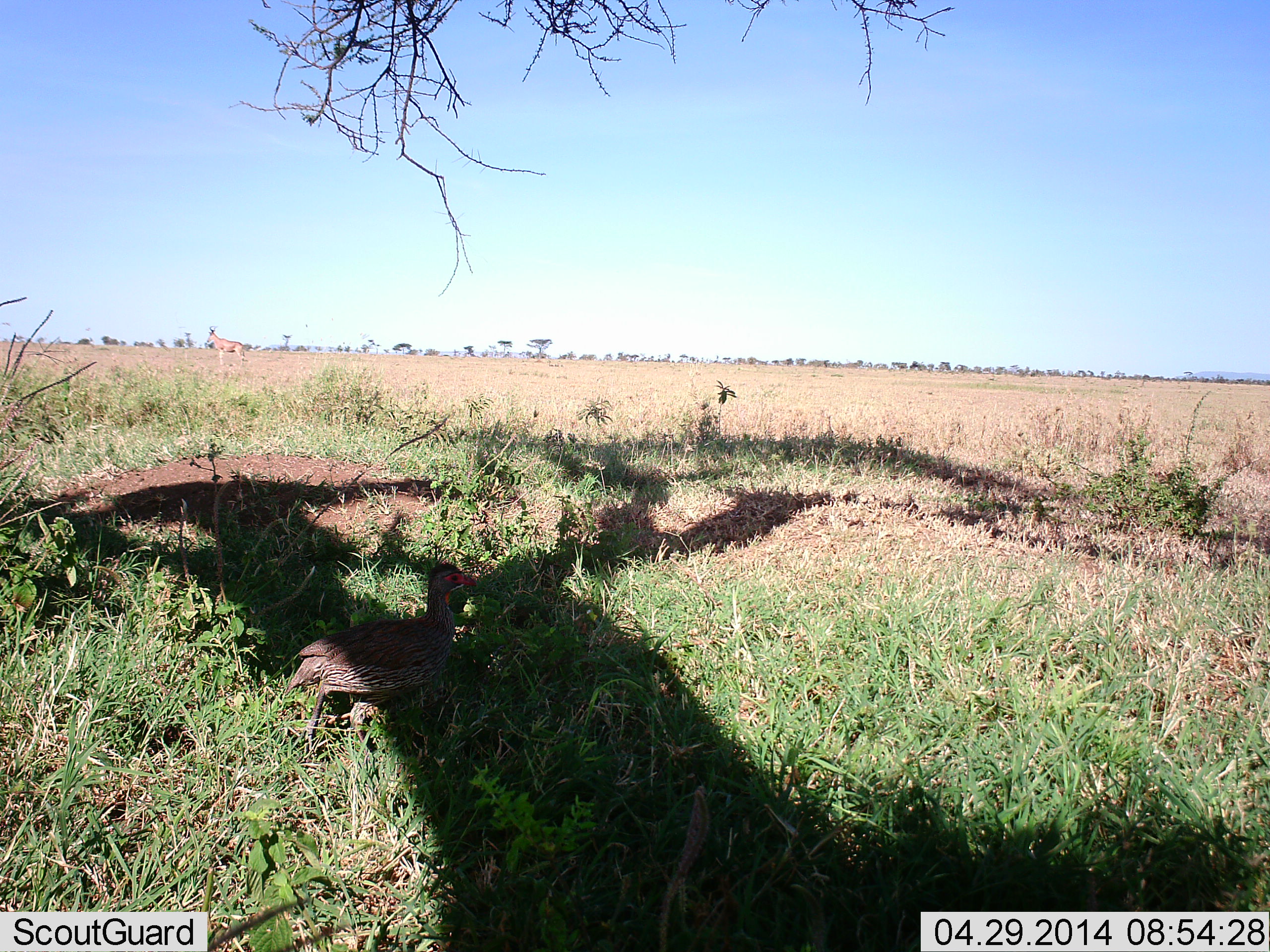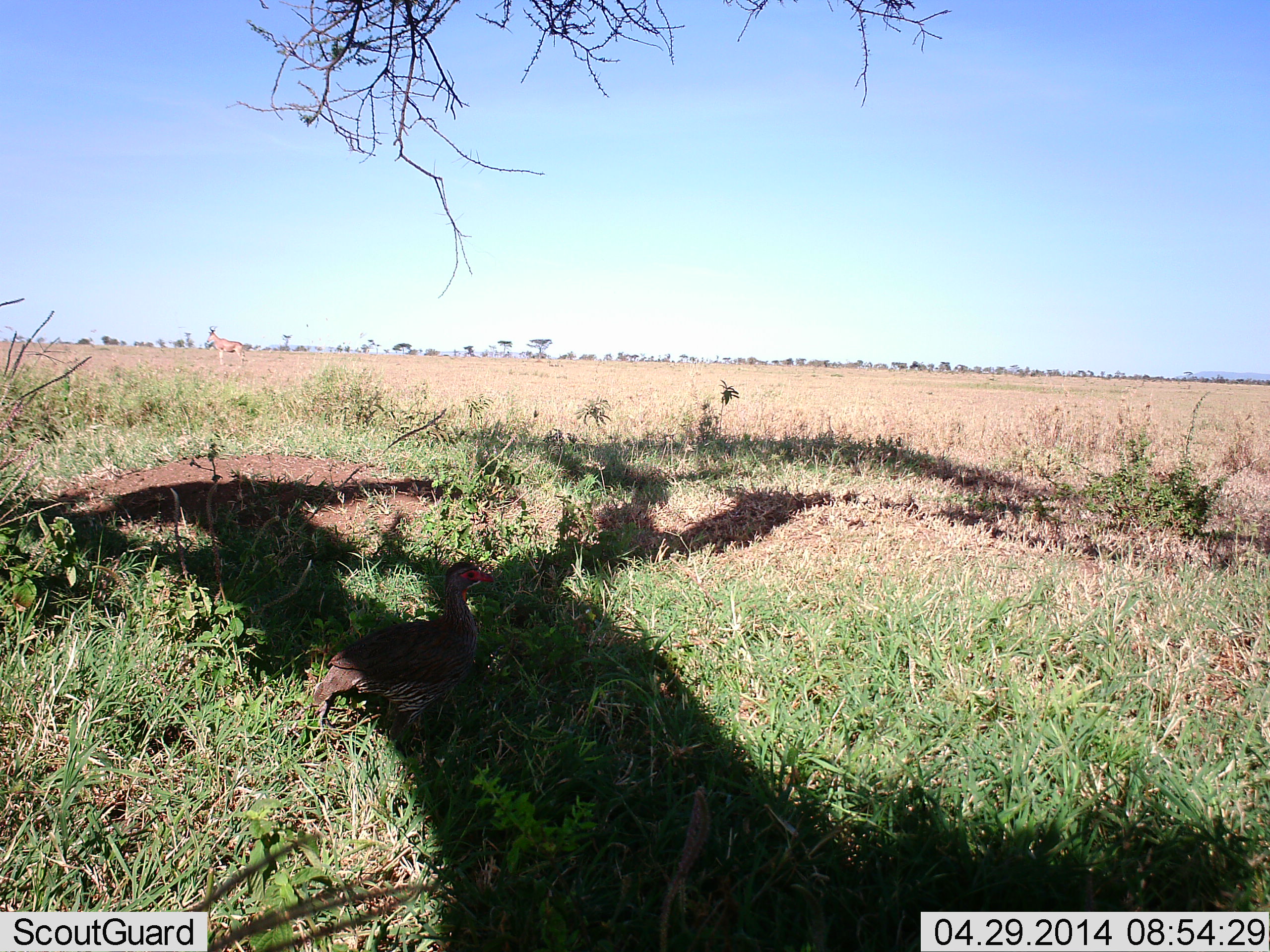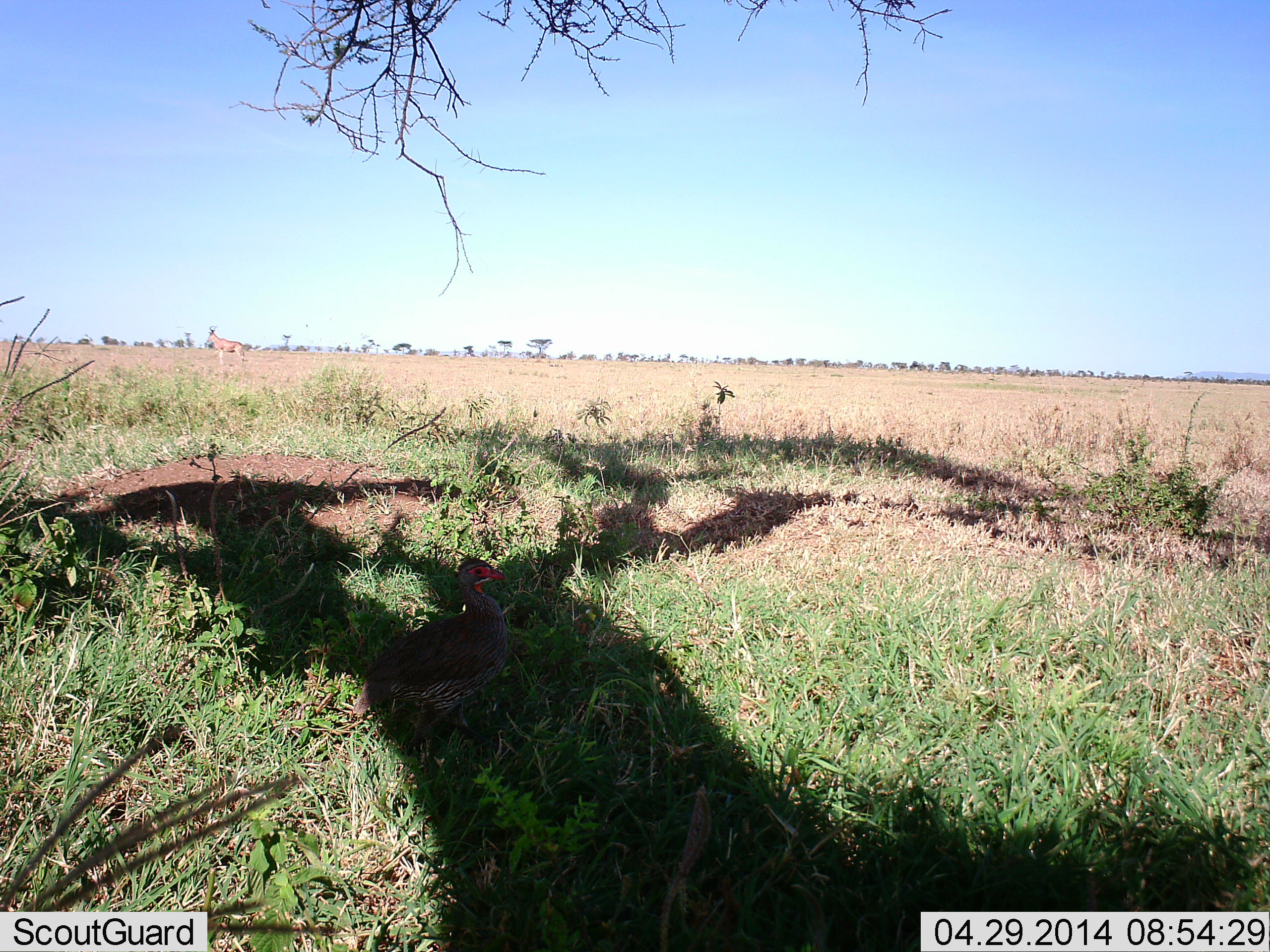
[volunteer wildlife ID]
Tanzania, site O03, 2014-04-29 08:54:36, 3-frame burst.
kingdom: Animalia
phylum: Chordata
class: Aves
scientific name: Aves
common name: bird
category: otherbird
Otherbird (bird) (Aves), count 1. Behavior (volunteer vote fractions): standing 0%, resting 10%, moving 90%, interacting 0%. Young present (vote fraction): 0%. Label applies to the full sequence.